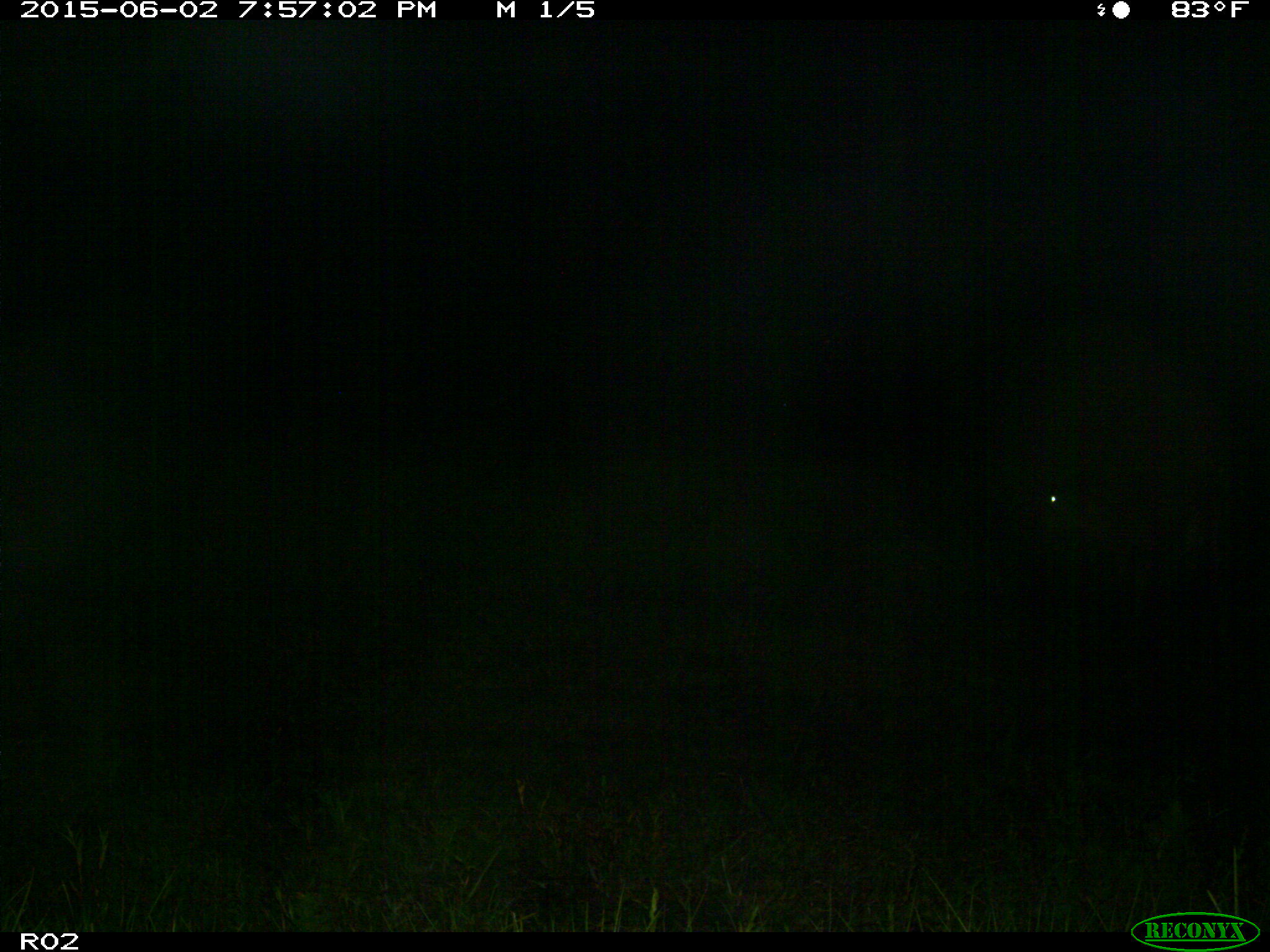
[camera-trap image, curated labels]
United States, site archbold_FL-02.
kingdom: Animalia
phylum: Chordata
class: Mammalia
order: Artiodactyla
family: Bovidae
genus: Bos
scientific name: Bos taurus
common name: domestic cow